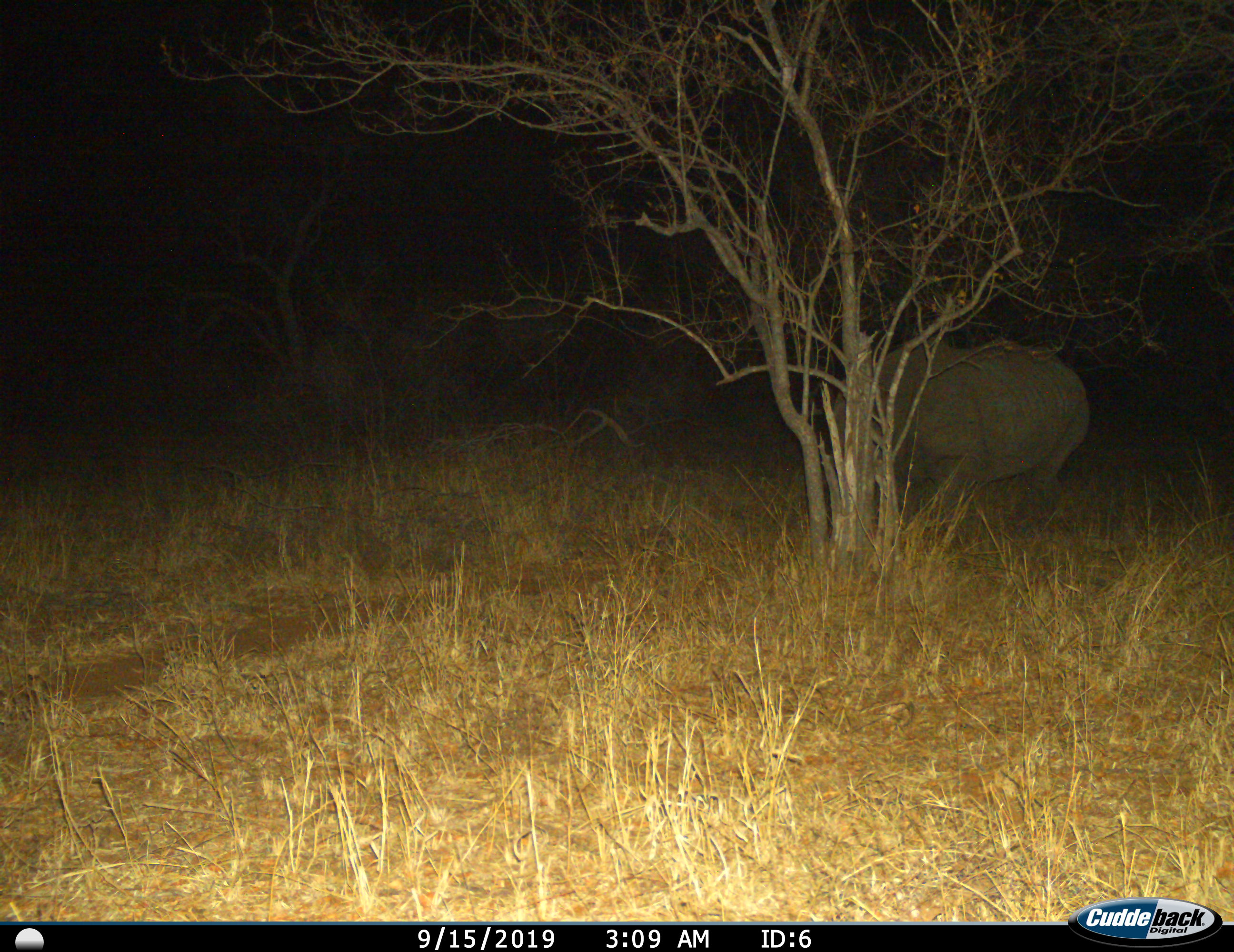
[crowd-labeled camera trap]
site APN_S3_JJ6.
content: unidentified animal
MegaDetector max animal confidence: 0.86